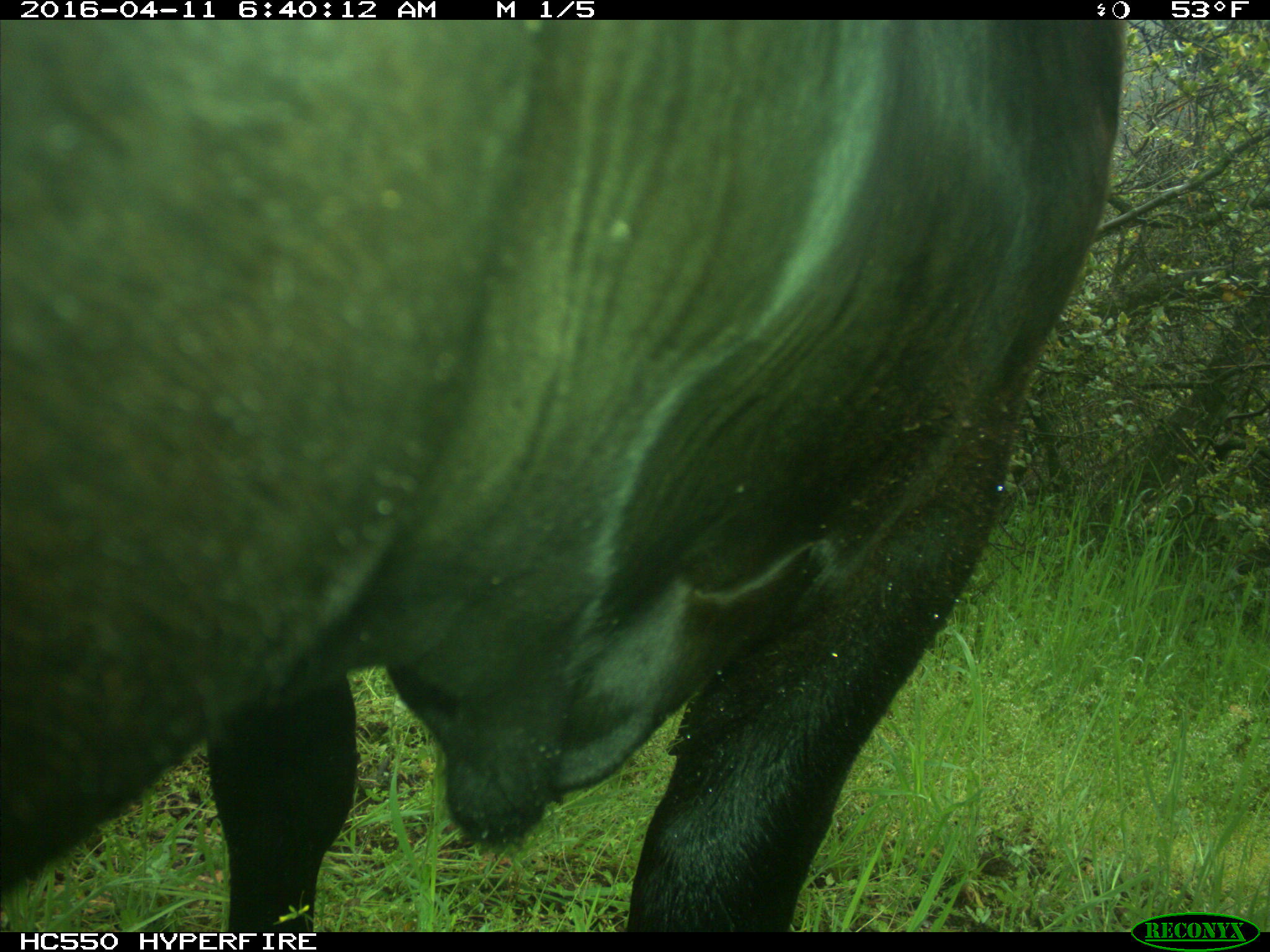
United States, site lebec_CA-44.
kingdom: Animalia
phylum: Chordata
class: Mammalia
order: Artiodactyla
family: Bovidae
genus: Bos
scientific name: Bos taurus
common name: domestic cow